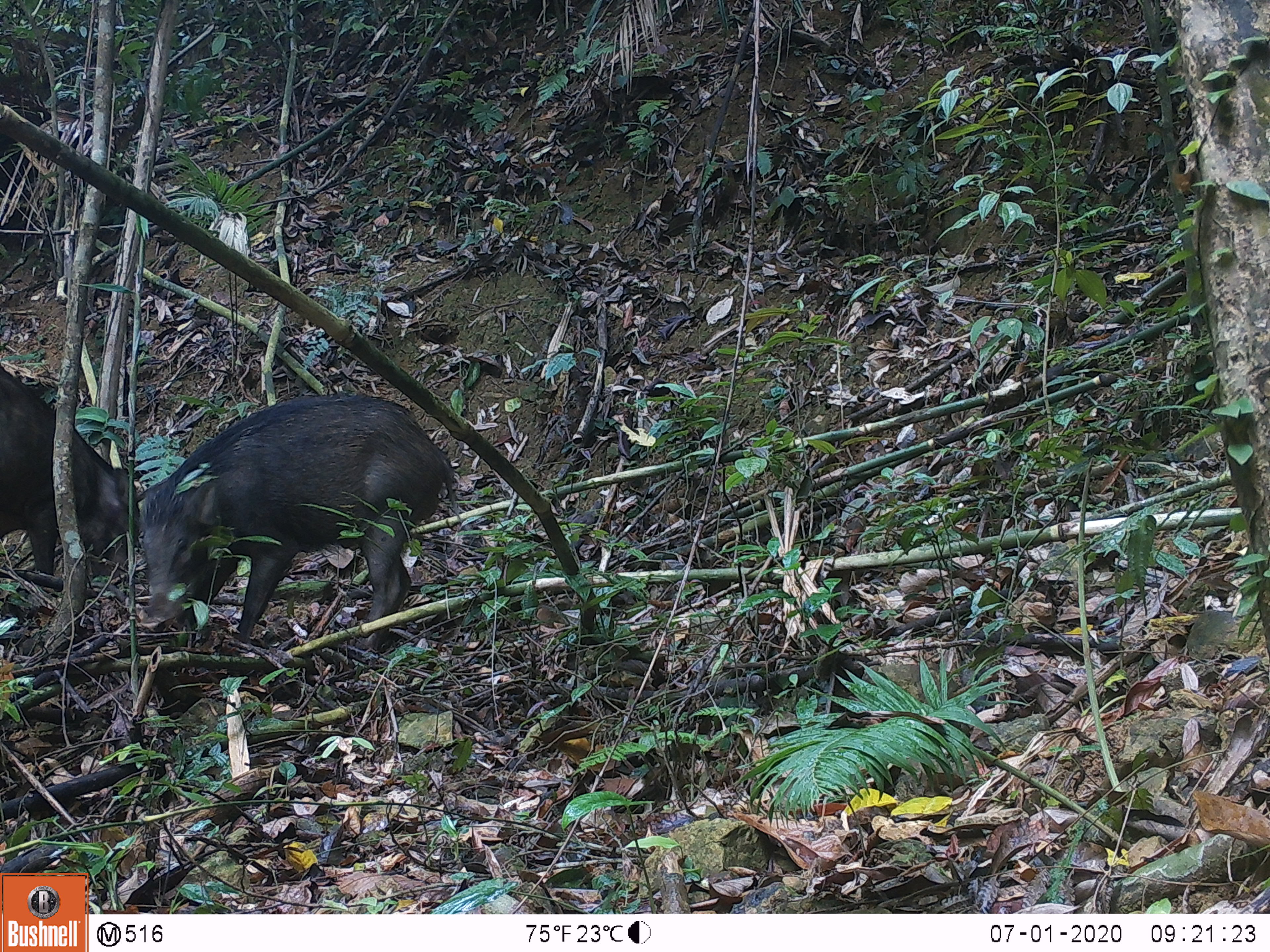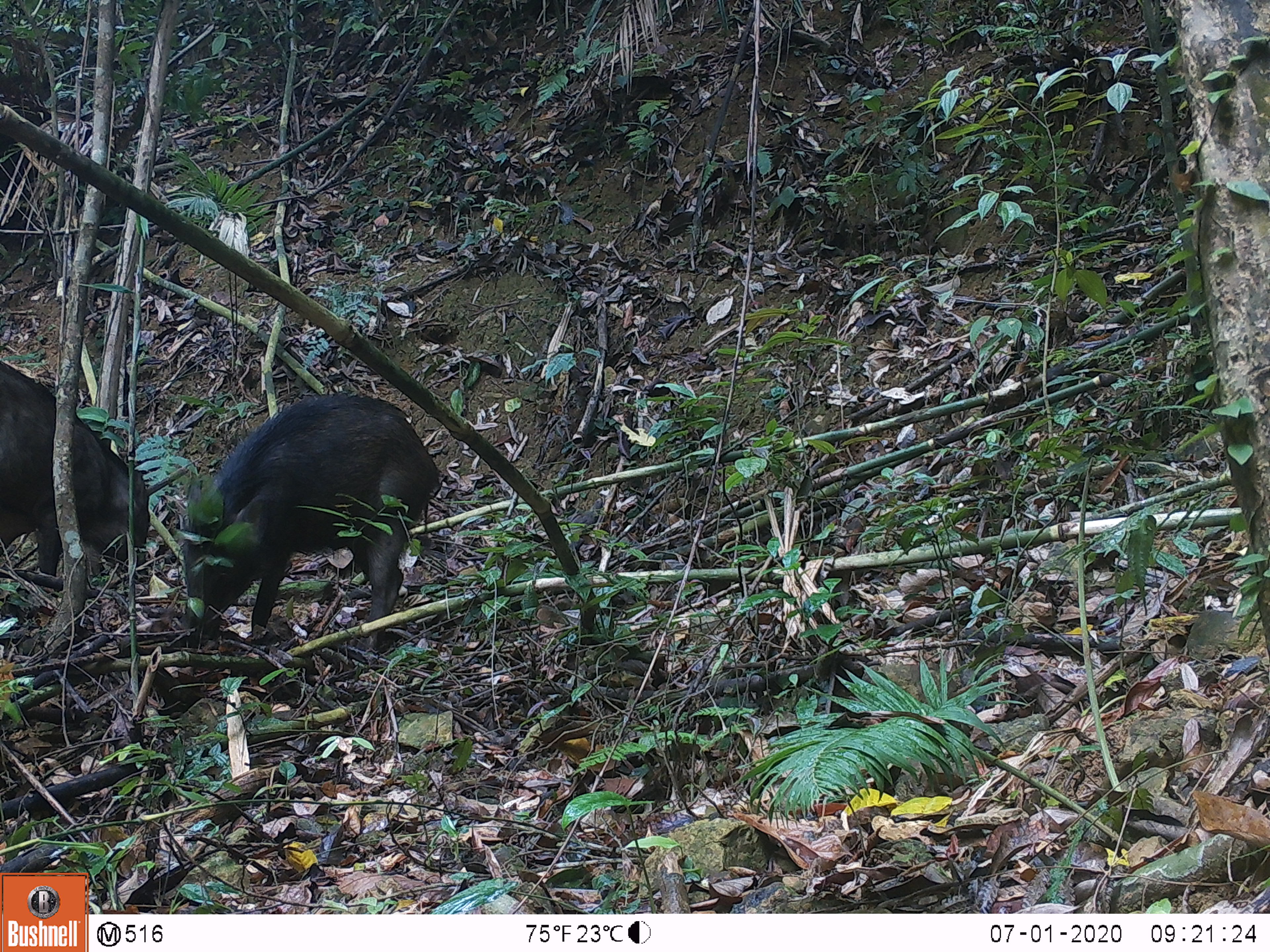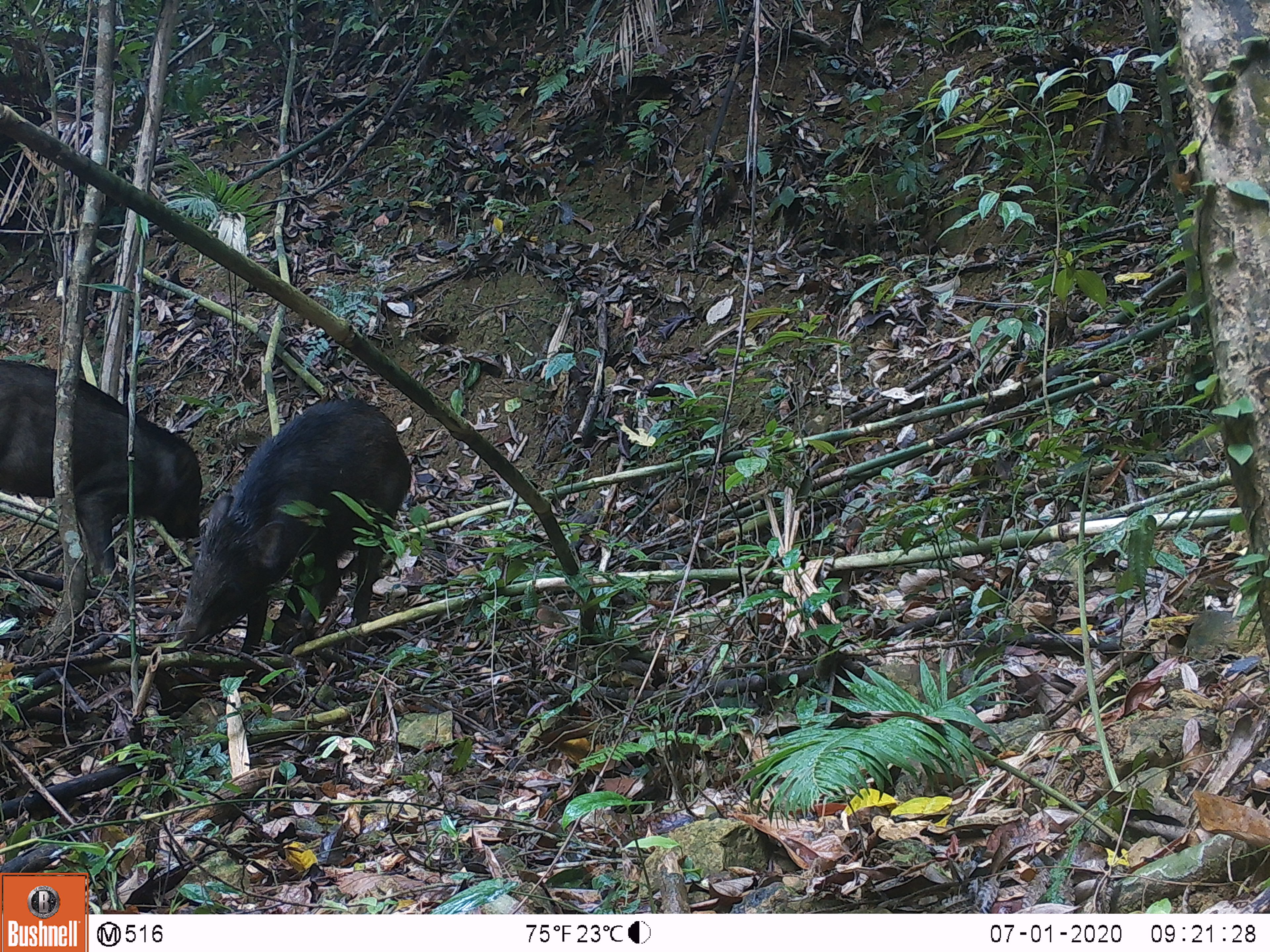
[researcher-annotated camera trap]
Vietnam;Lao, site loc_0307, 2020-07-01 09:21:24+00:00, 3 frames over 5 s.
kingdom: Animalia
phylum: Chordata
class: Mammalia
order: Artiodactyla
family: Suidae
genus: Sus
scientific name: Sus scrofa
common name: eurasian wild pig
Eurasian wild pig (Sus scrofa). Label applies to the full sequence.